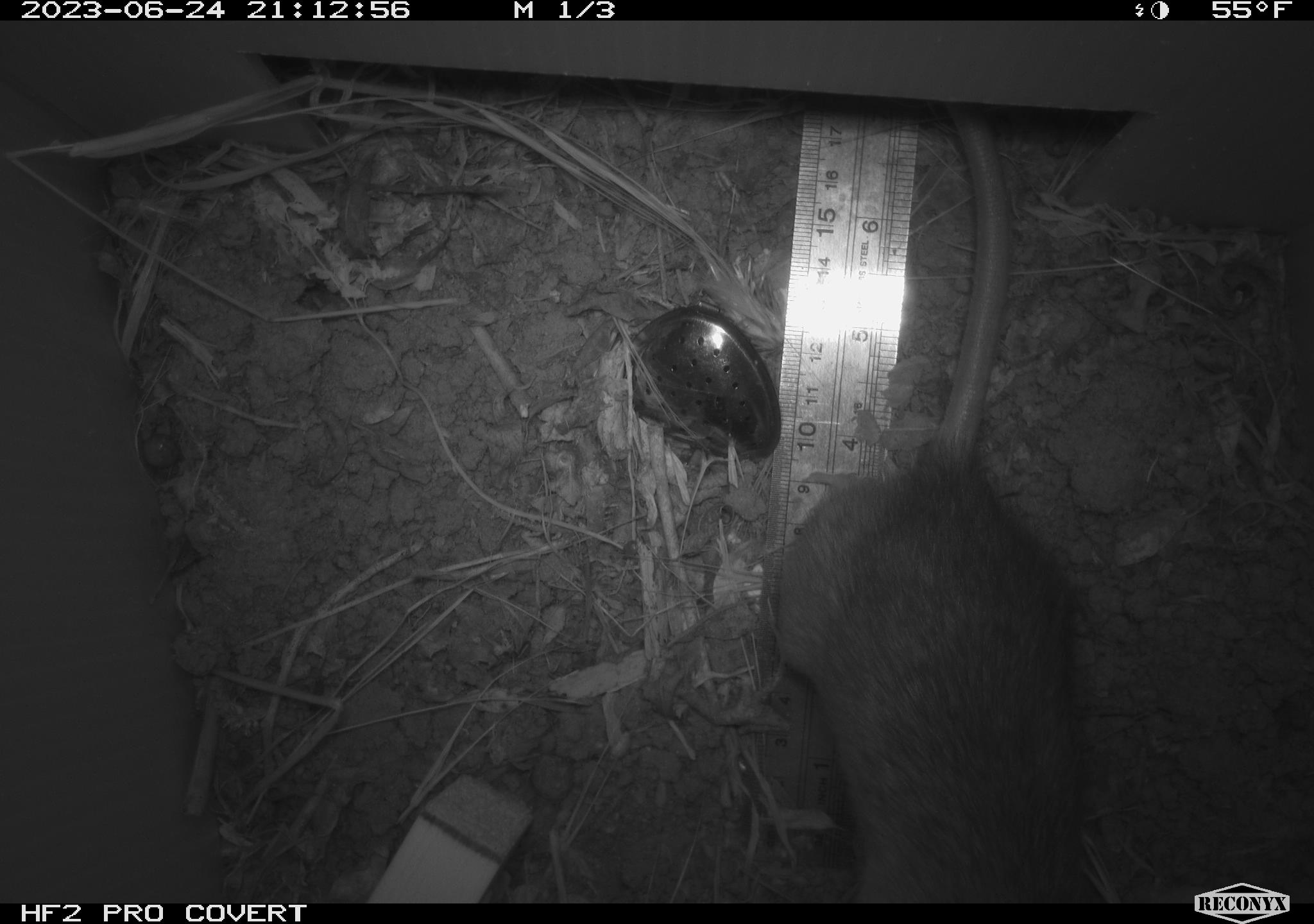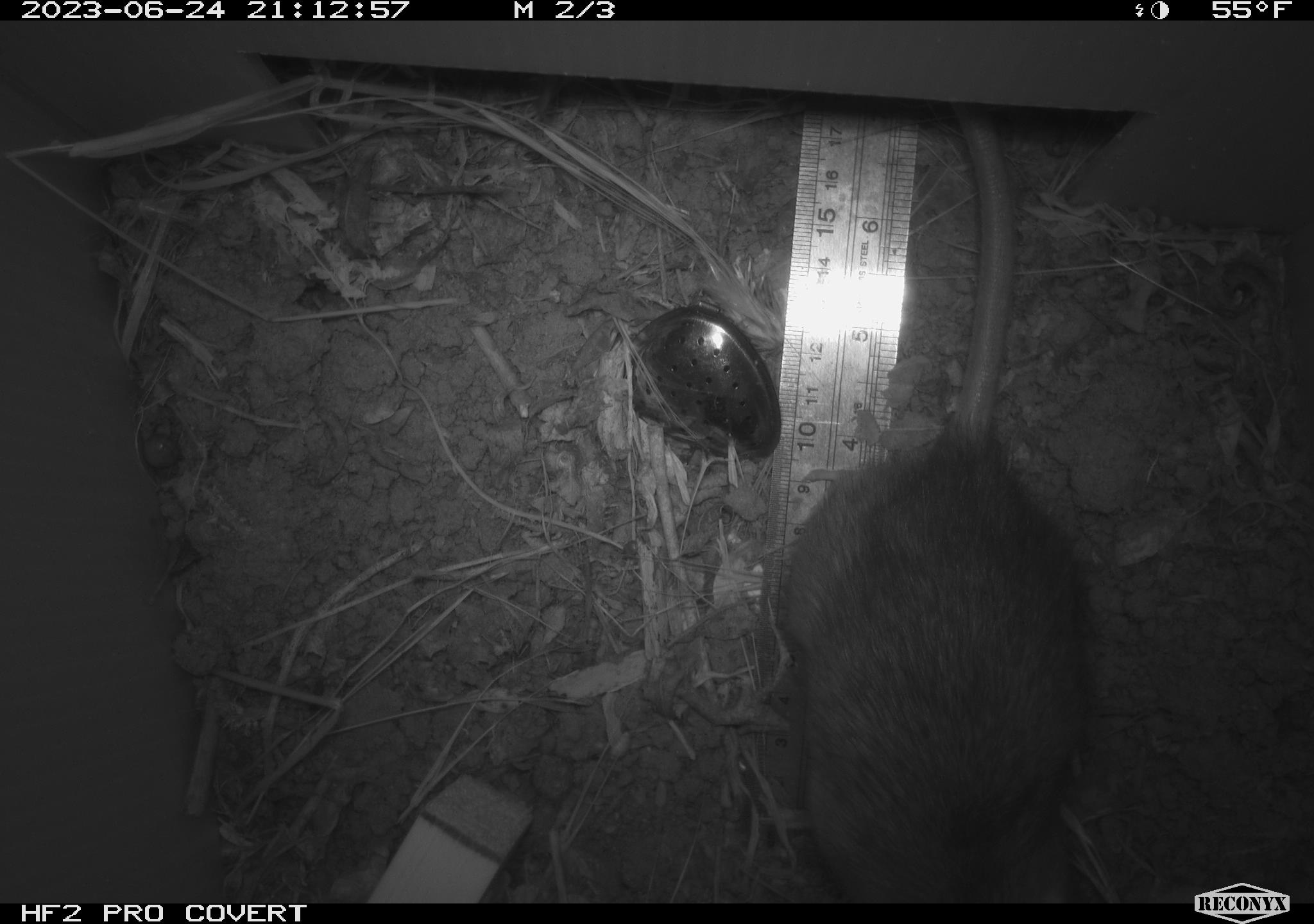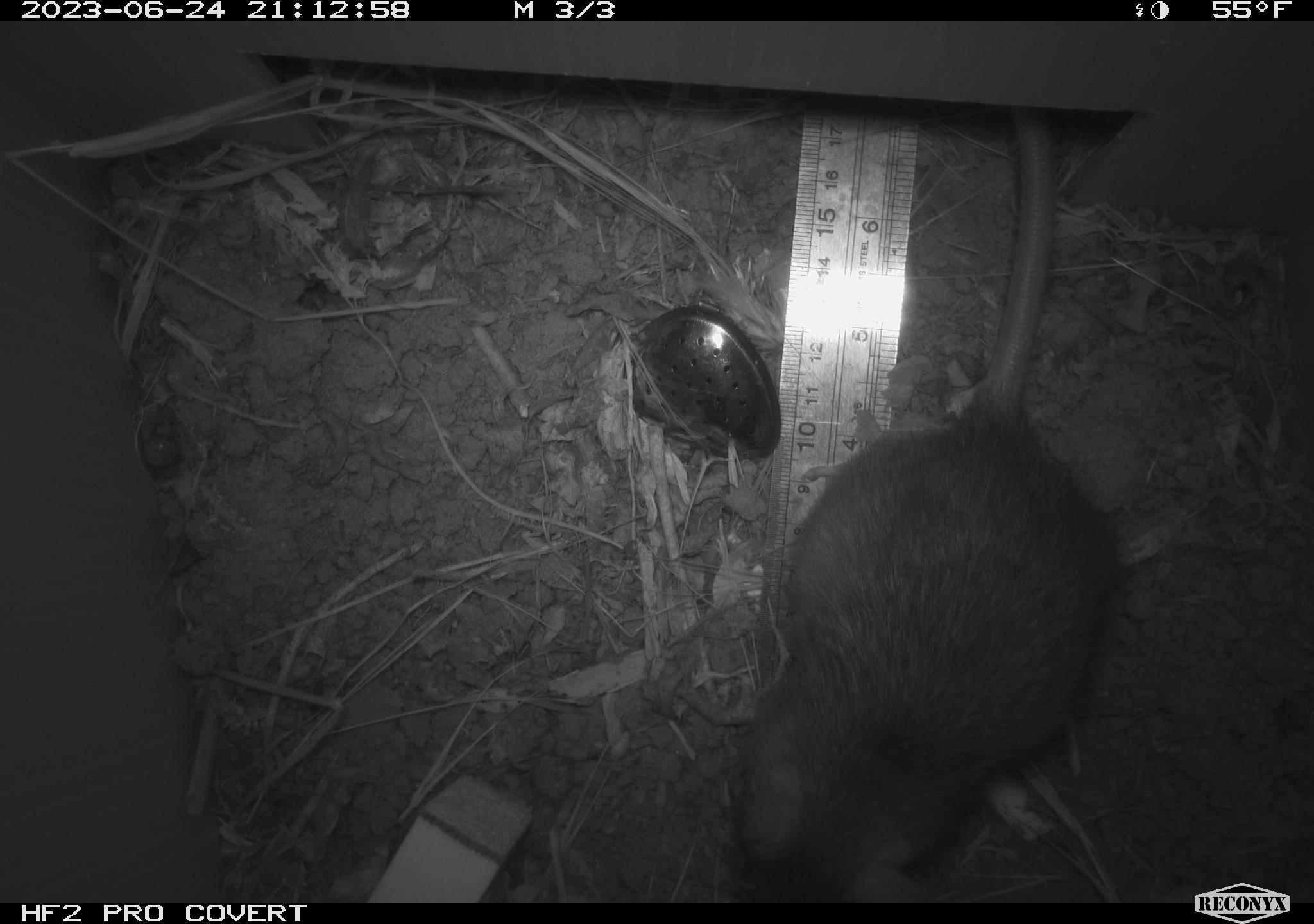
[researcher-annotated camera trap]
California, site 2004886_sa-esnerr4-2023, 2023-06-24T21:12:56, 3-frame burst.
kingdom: Animalia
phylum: Chordata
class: Mammalia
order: Rodentia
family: Muridae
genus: Rattus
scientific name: Rattus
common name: rat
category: rattus species